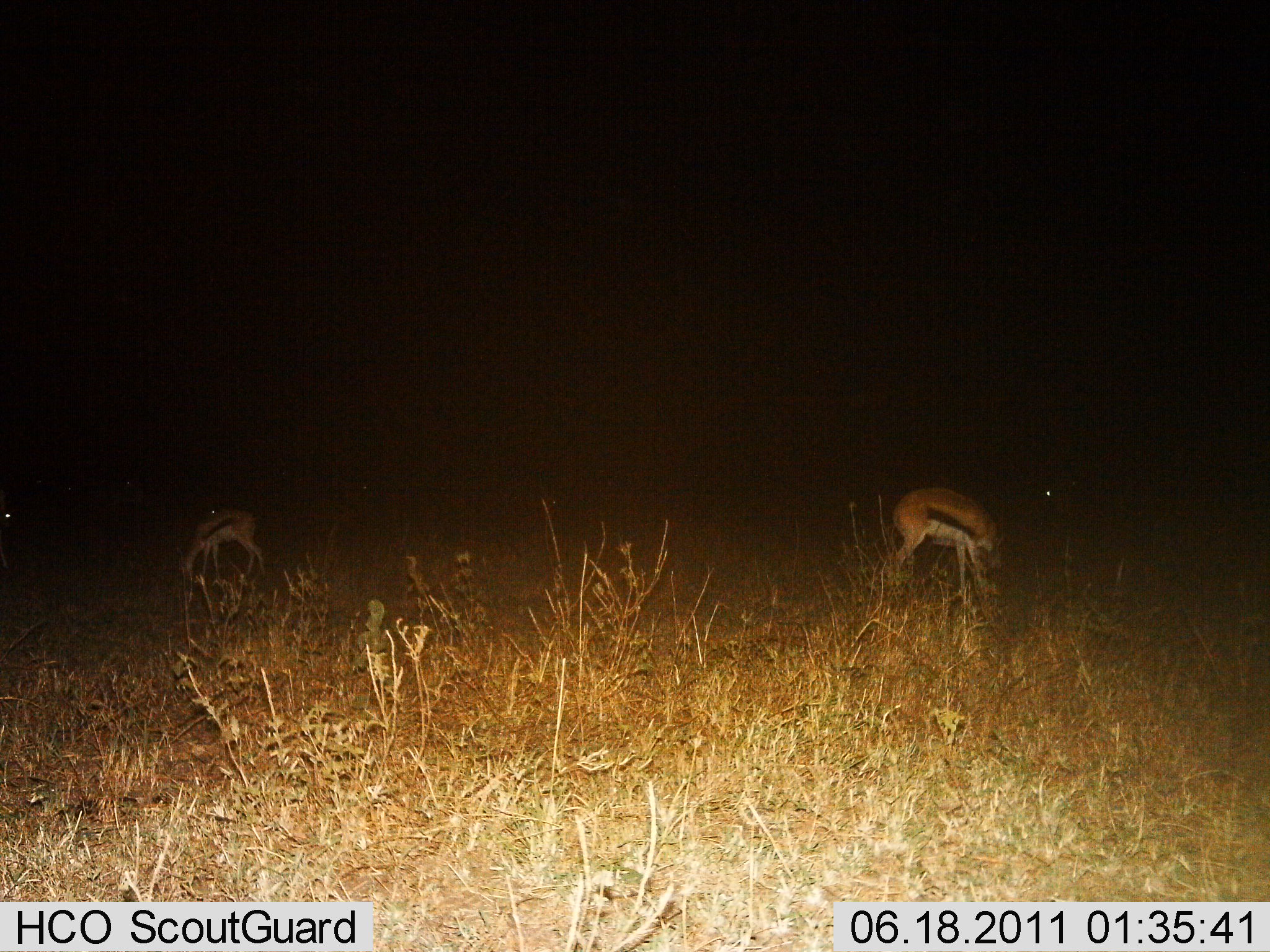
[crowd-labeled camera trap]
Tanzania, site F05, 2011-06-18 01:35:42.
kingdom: Animalia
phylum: Chordata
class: Mammalia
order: Artiodactyla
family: Bovidae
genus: Eudorcas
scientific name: Eudorcas thomsonii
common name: thomson's gazelle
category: gazellethomsons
Gazellethomsons (thomson's gazelle) (Eudorcas thomsonii), count 2. Behavior (volunteer vote fractions): standing 0%, resting 0%, moving 0%, interacting 0%. Young present (vote fraction): 0%. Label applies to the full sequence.